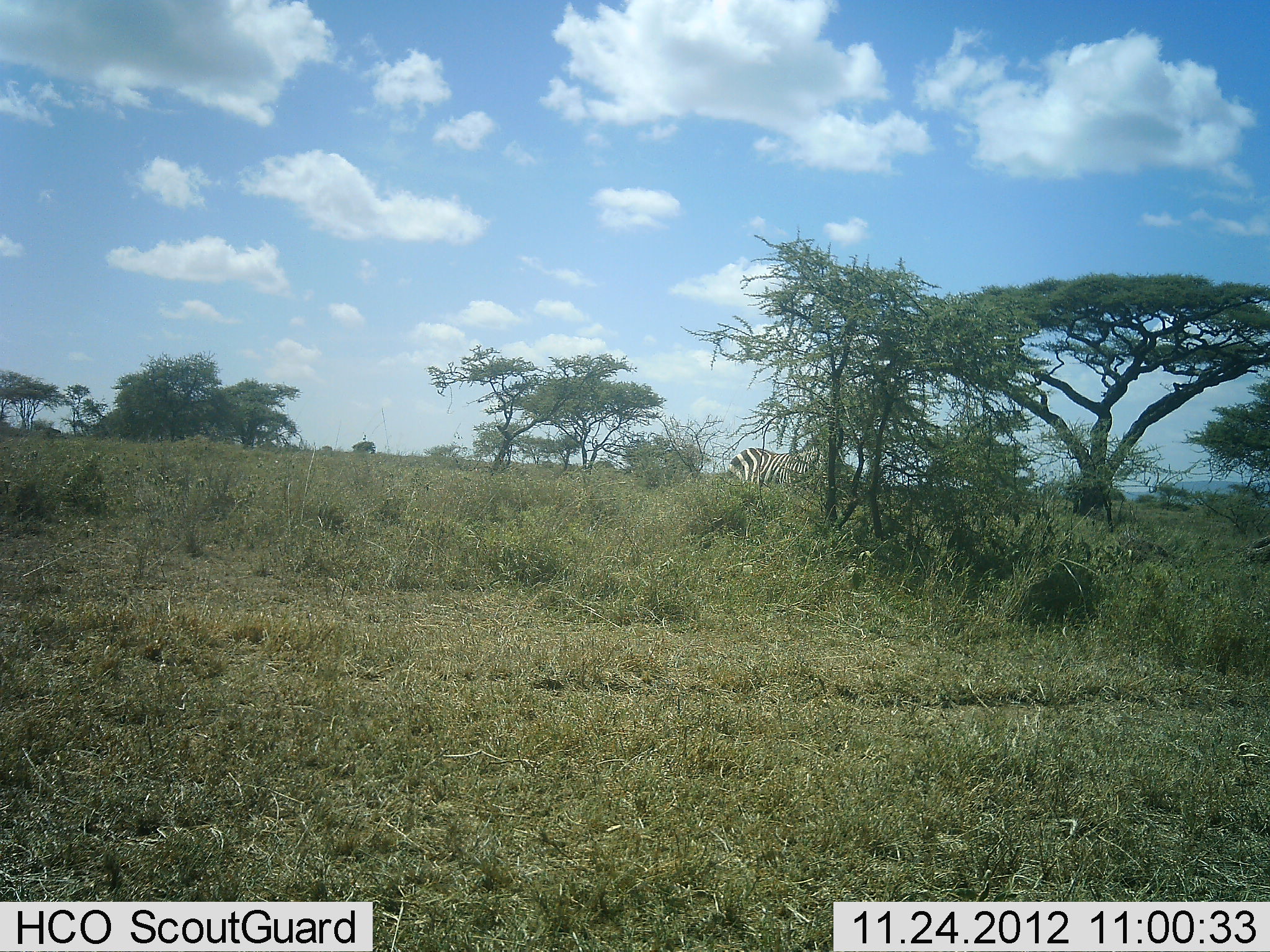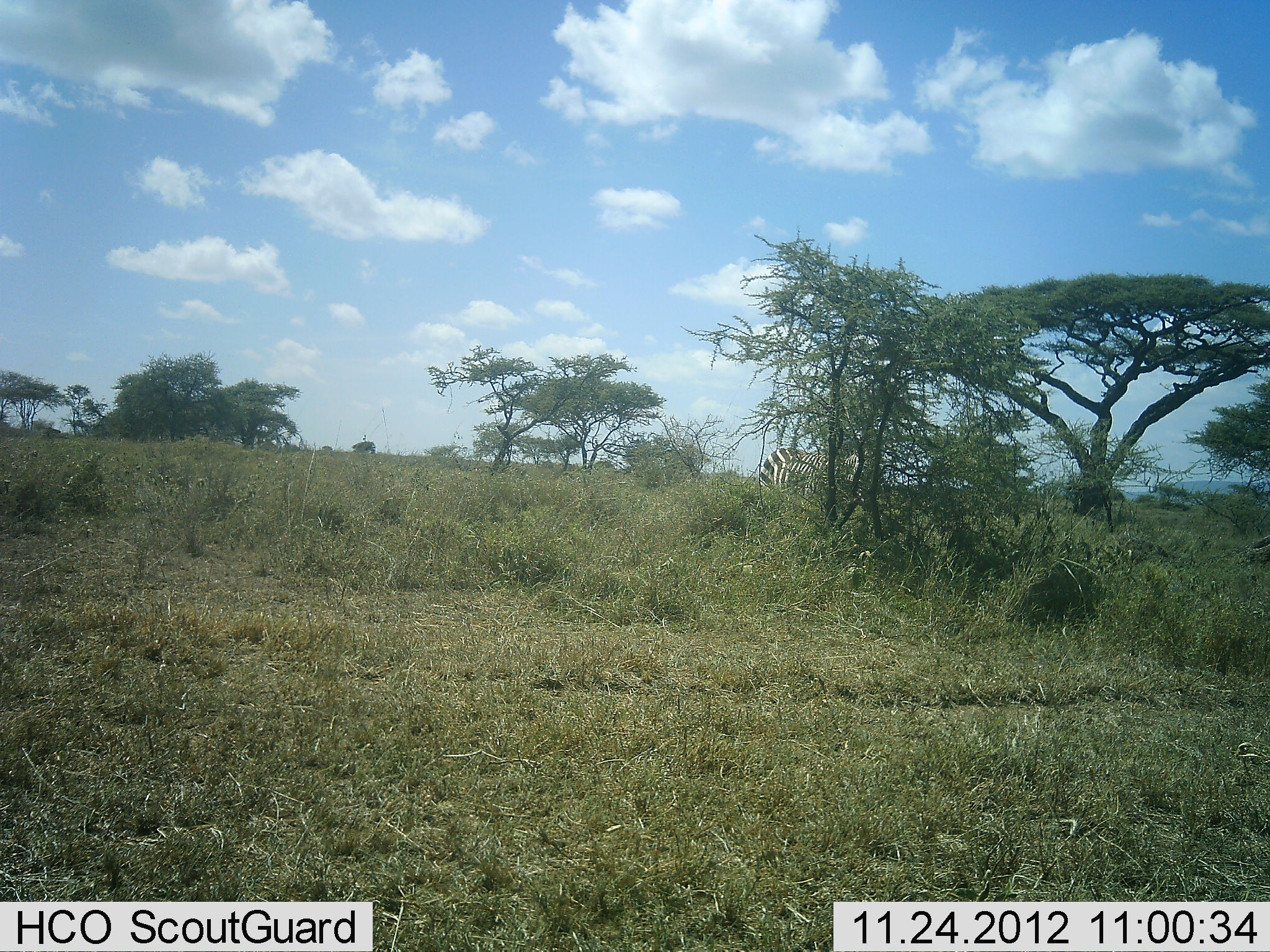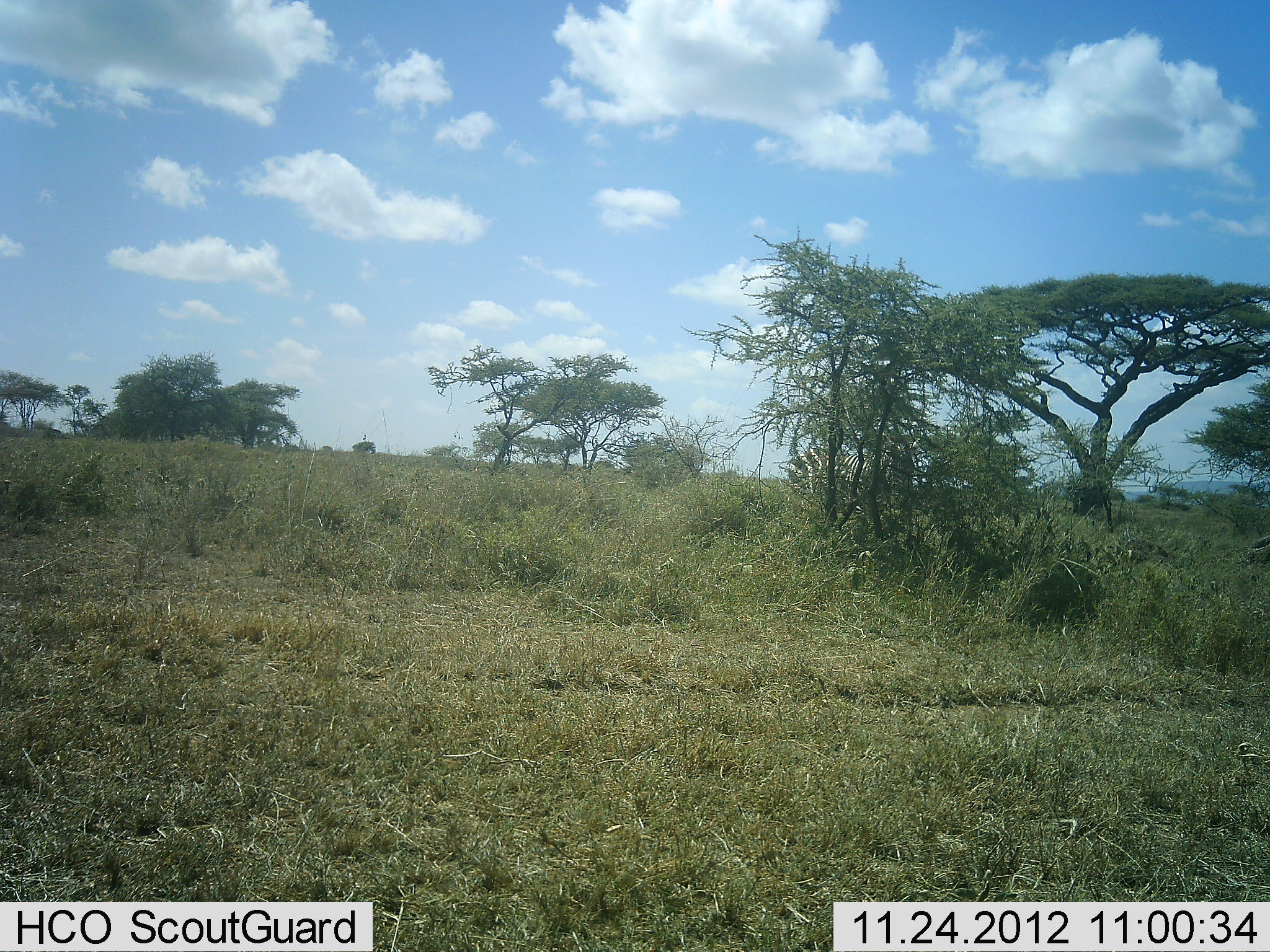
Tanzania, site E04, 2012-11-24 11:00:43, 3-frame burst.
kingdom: Animalia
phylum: Chordata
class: Mammalia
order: Perissodactyla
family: Equidae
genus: Equus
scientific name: Equus quagga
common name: plains zebra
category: zebra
Zebra (plains zebra) (Equus quagga), count 1. Behavior (volunteer vote fractions): standing 21%, resting 0%, moving 83%, interacting 0%. Young present (vote fraction): 0%. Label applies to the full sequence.